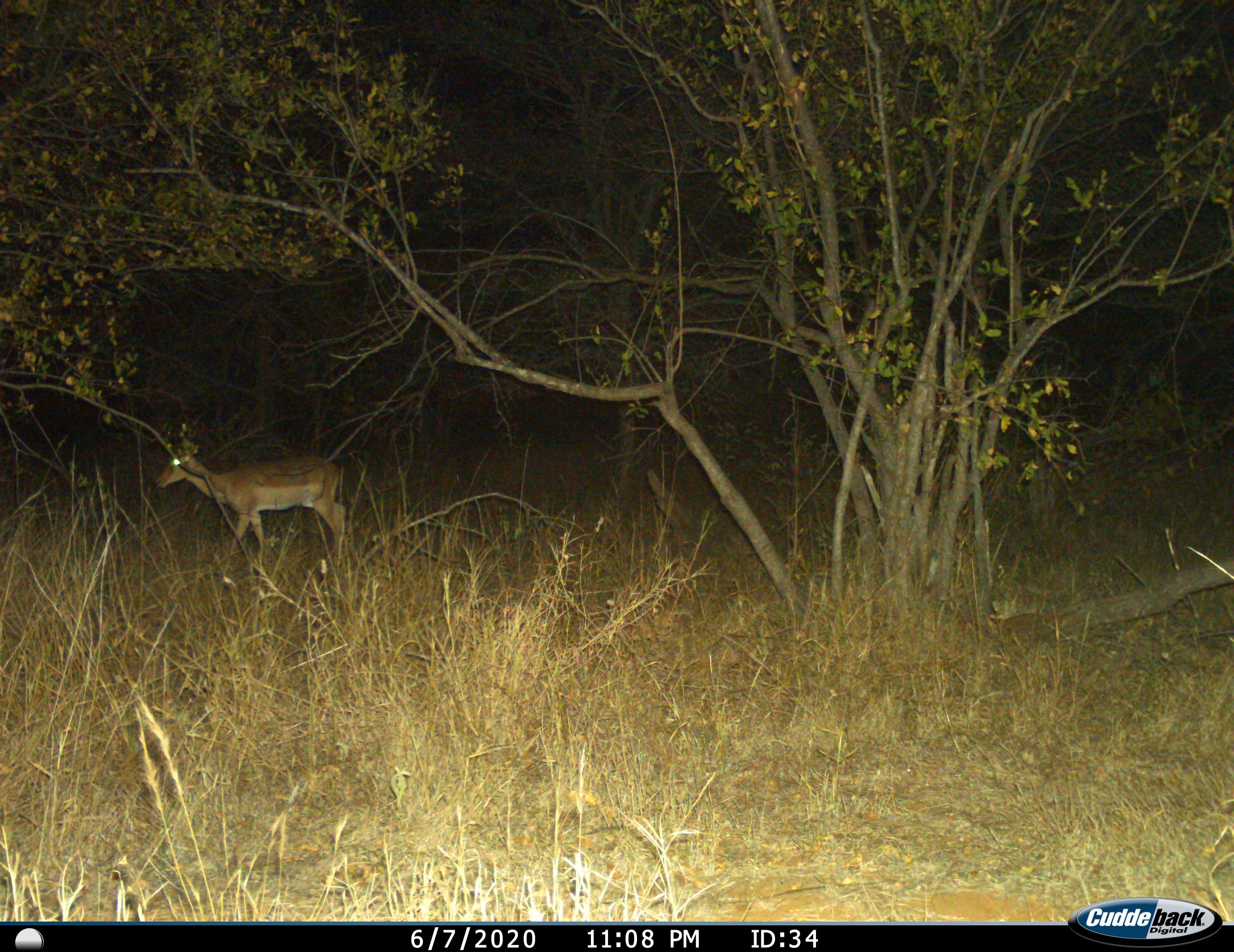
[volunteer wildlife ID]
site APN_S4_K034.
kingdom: Animalia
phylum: Chordata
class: Mammalia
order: Artiodactyla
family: Bovidae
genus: Aepyceros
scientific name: Aepyceros melampus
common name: impala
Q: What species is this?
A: Impala (Aepyceros melampus).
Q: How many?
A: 1.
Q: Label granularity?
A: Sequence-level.